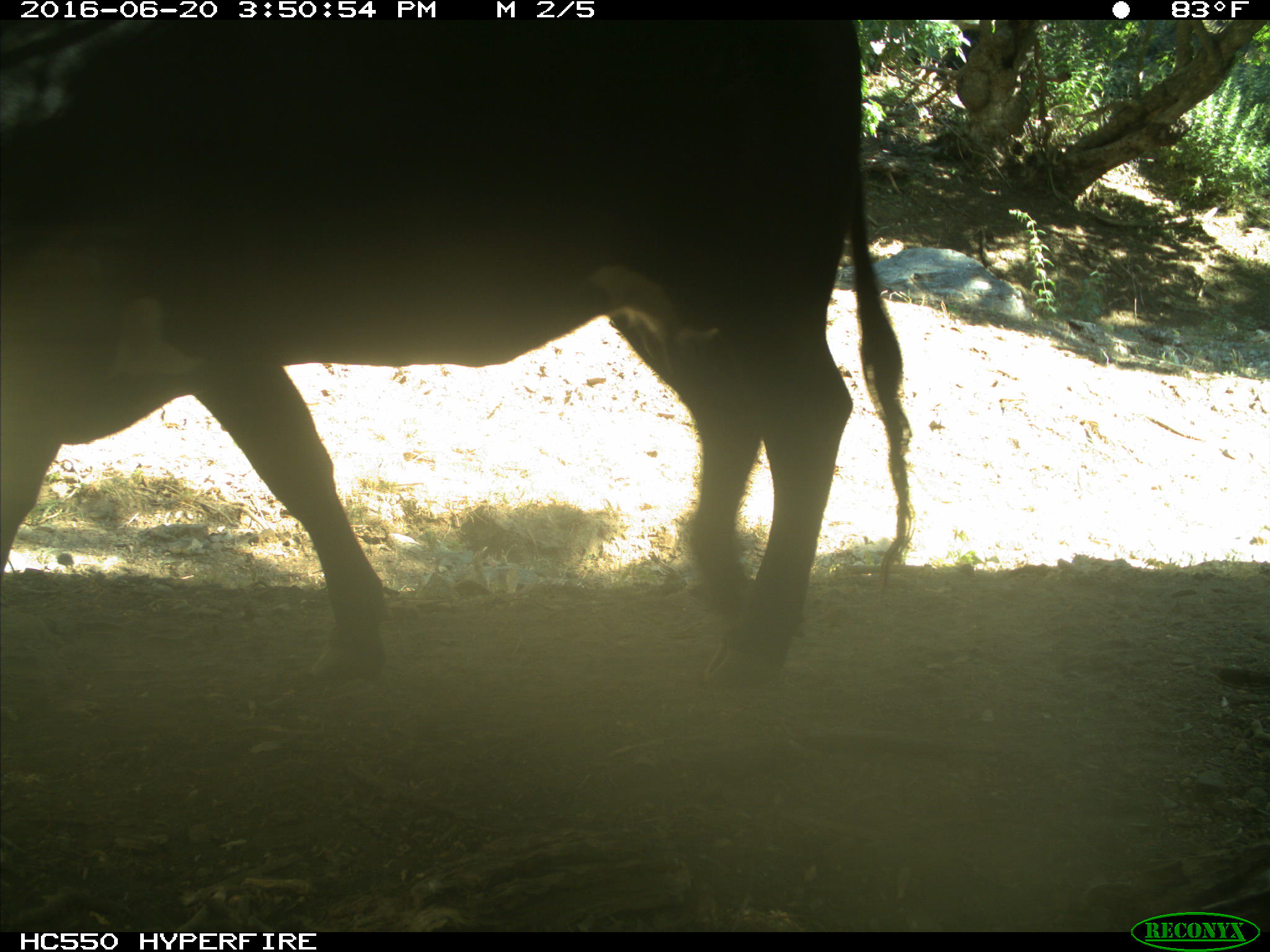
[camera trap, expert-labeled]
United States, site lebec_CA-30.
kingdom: Animalia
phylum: Chordata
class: Mammalia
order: Artiodactyla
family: Bovidae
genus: Bos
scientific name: Bos taurus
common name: domestic cow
Bos taurus (domestic cow).